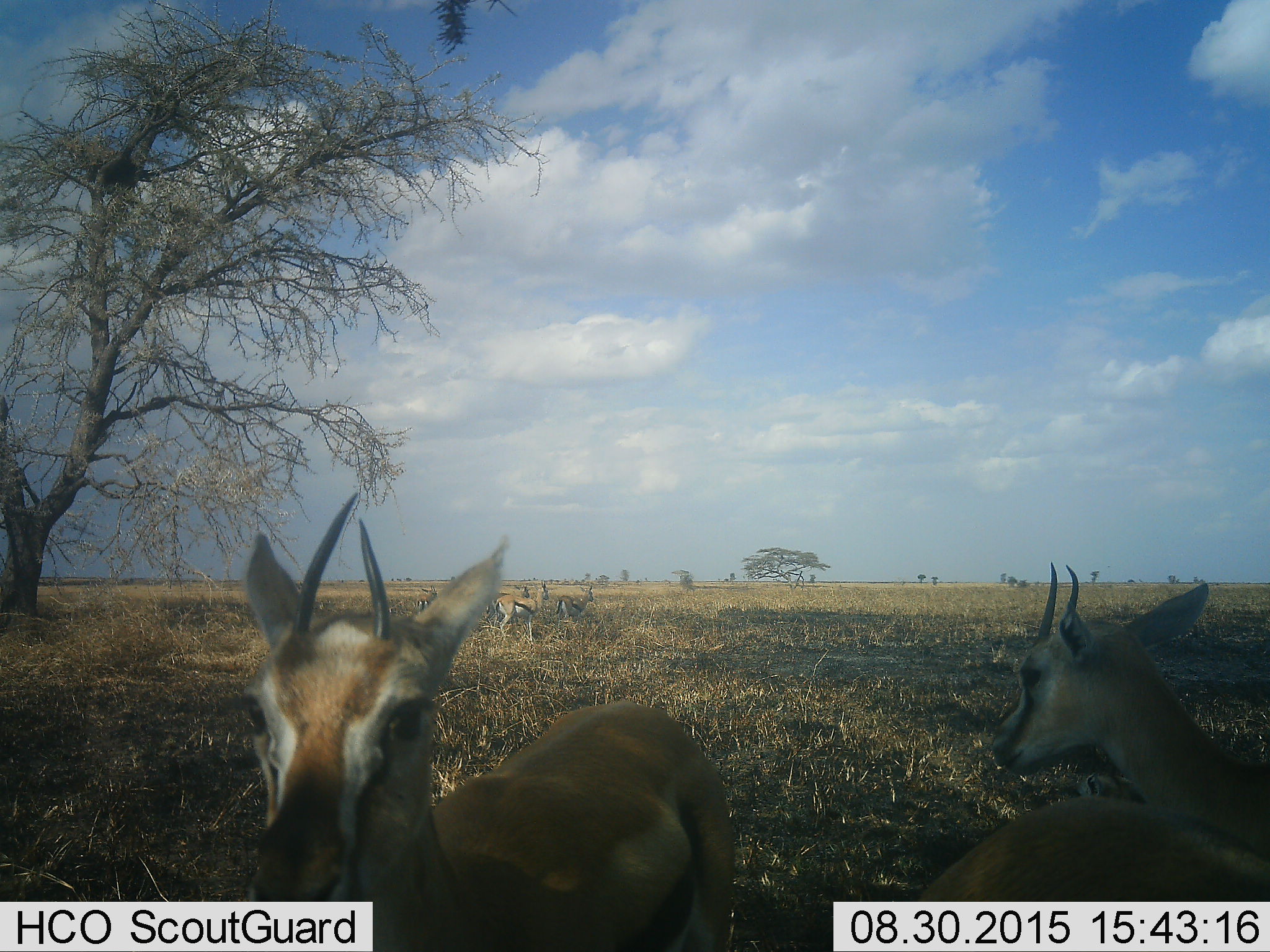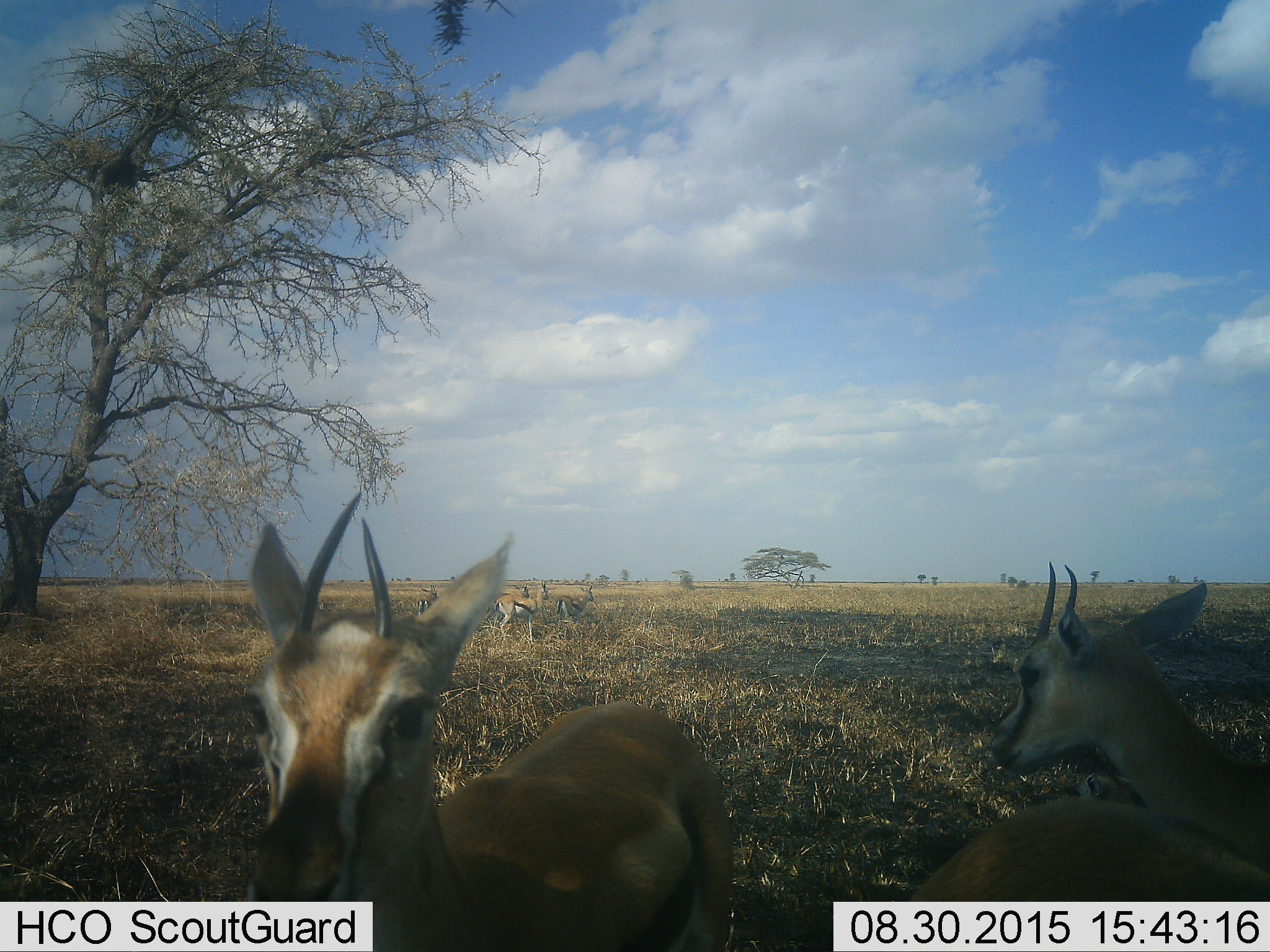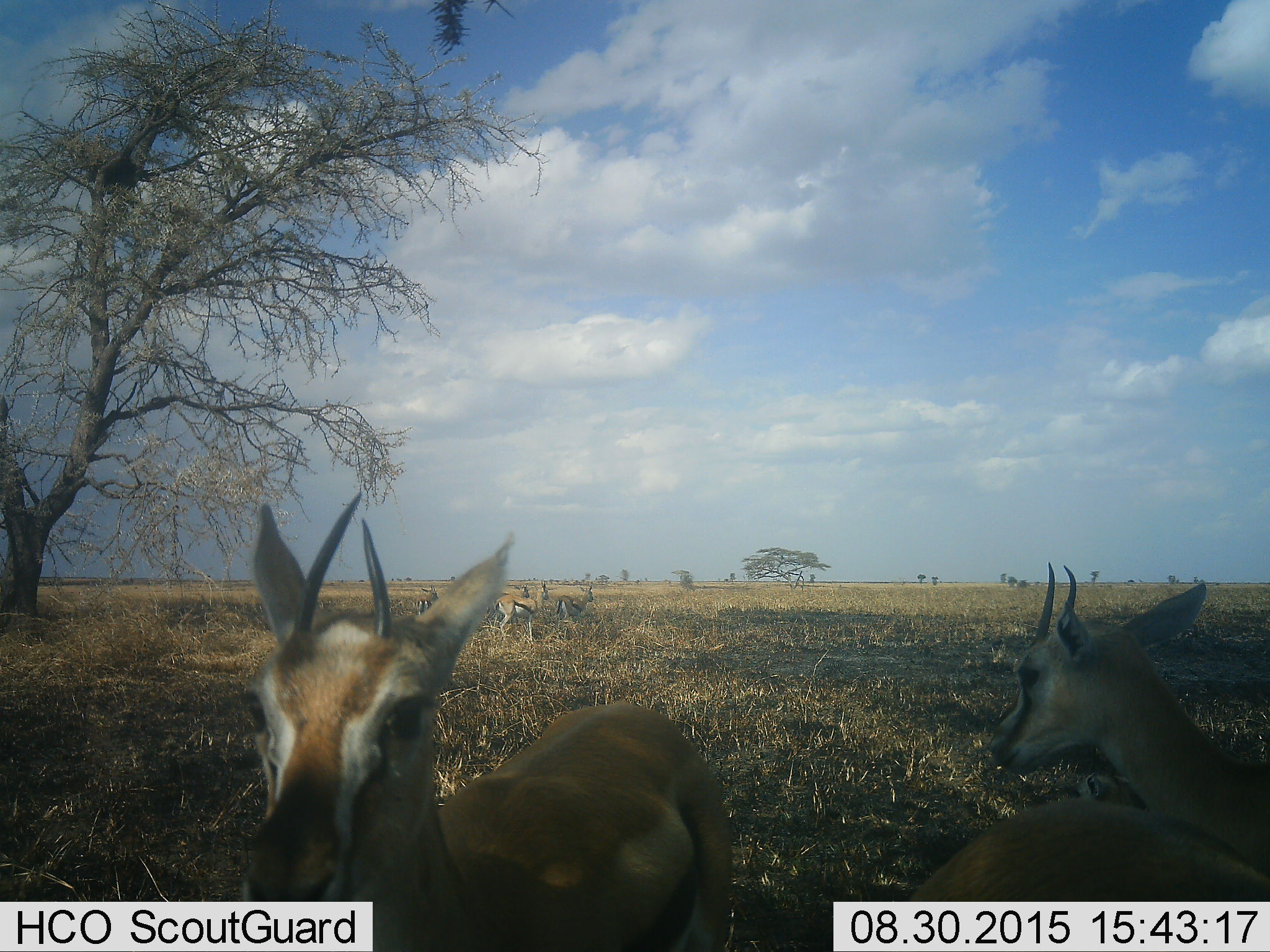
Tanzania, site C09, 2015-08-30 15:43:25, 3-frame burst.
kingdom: Animalia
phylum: Chordata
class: Mammalia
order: Artiodactyla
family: Bovidae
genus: Eudorcas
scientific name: Eudorcas thomsonii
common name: thomson's gazelle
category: gazellethomsons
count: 7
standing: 83%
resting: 17%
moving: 6%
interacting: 6%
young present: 17%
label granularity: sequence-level